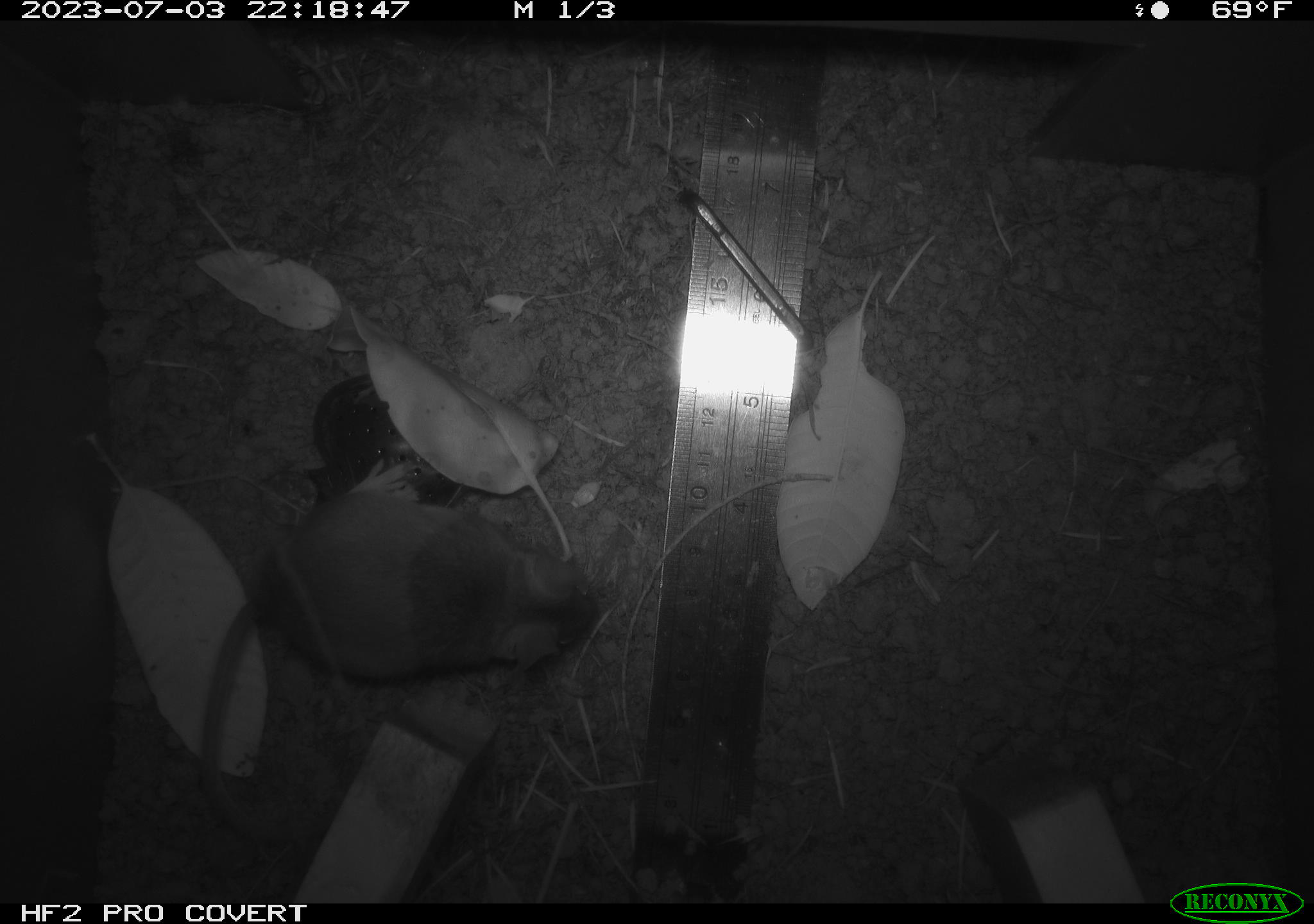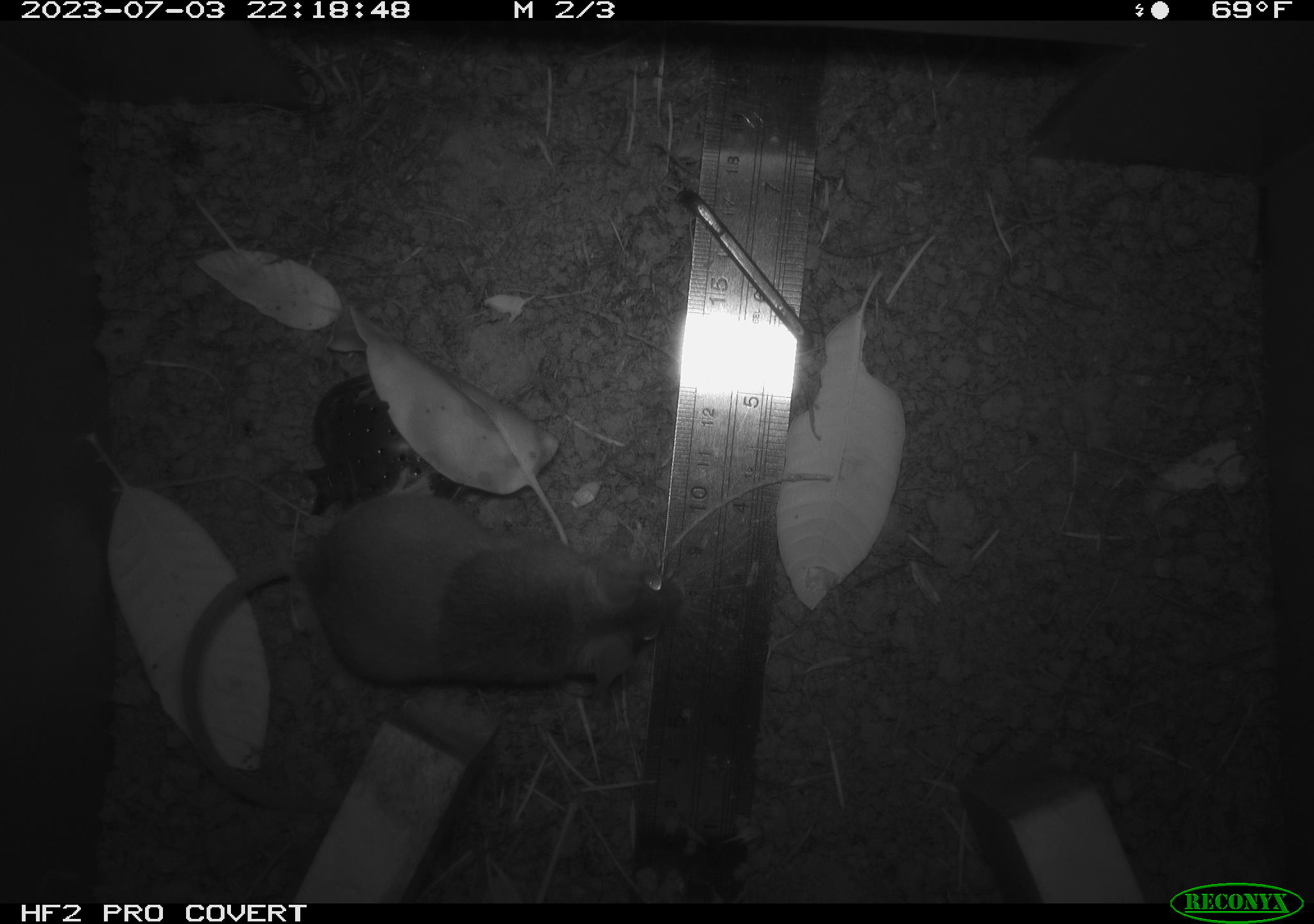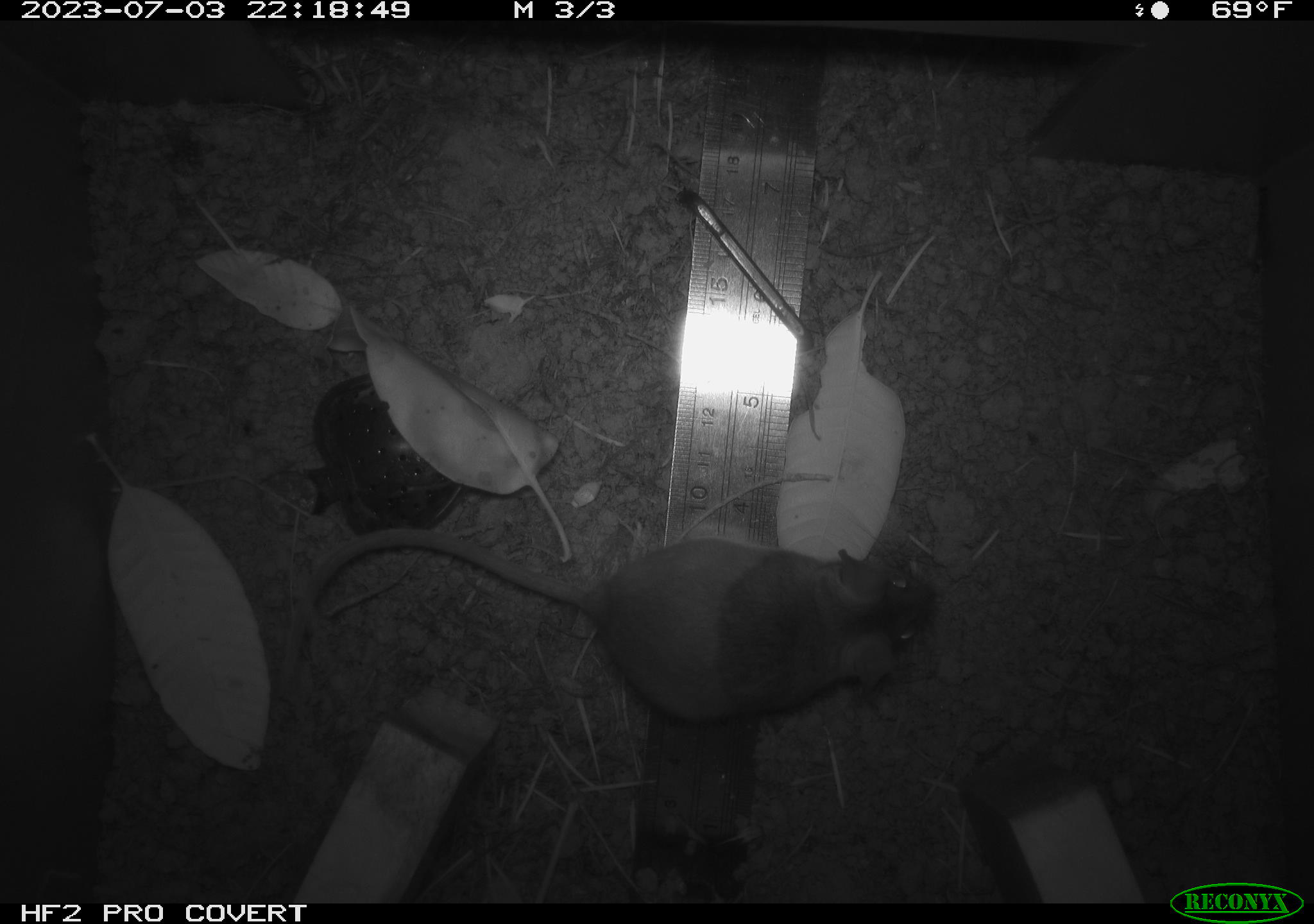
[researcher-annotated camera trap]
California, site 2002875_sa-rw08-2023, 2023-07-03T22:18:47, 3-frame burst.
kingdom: Animalia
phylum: Chordata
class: Mammalia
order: Rodentia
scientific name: Rodentia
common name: mouse species